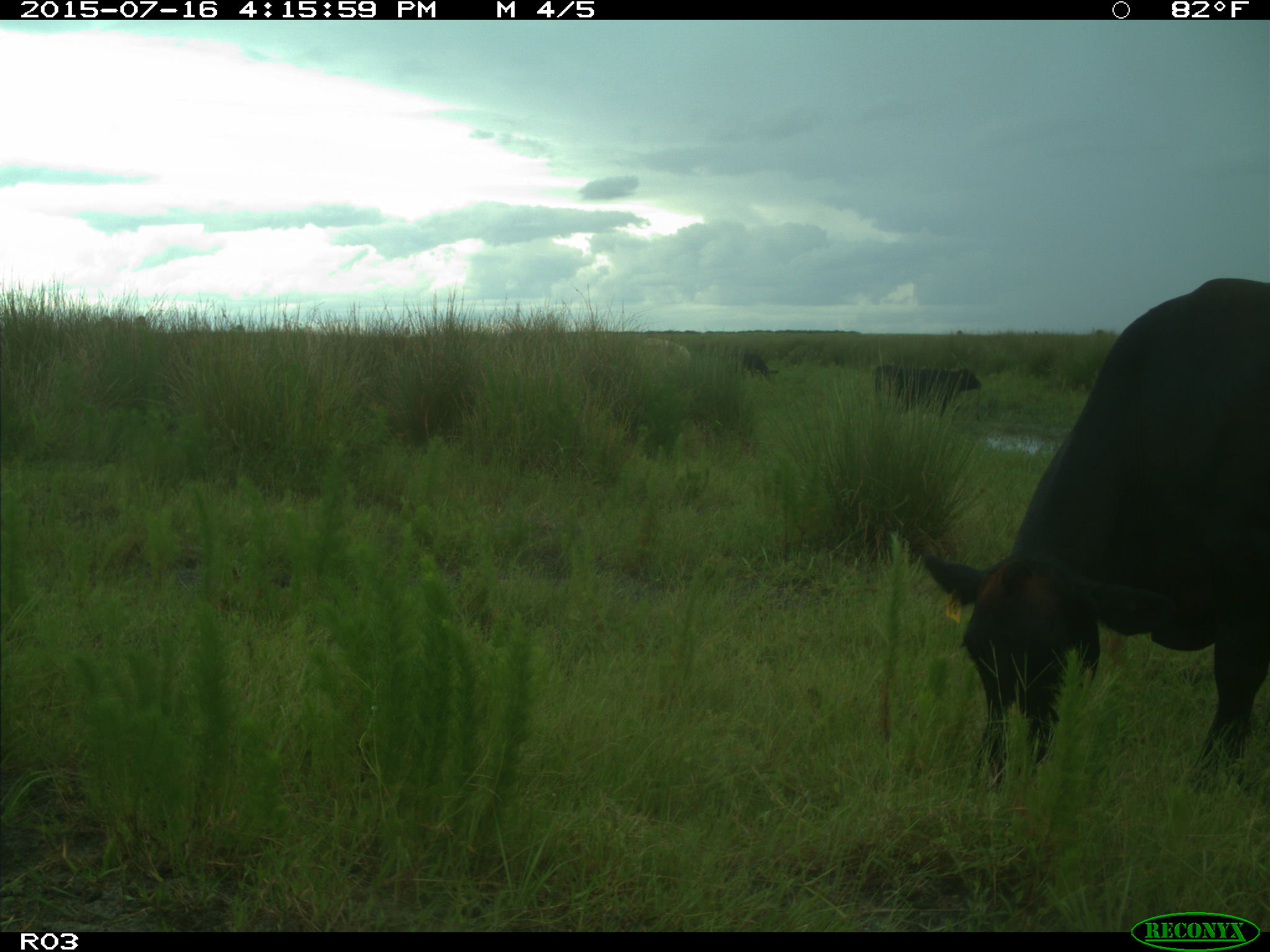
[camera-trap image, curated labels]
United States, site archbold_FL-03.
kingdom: Animalia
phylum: Chordata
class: Mammalia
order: Artiodactyla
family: Bovidae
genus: Bos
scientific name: Bos taurus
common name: domestic cow